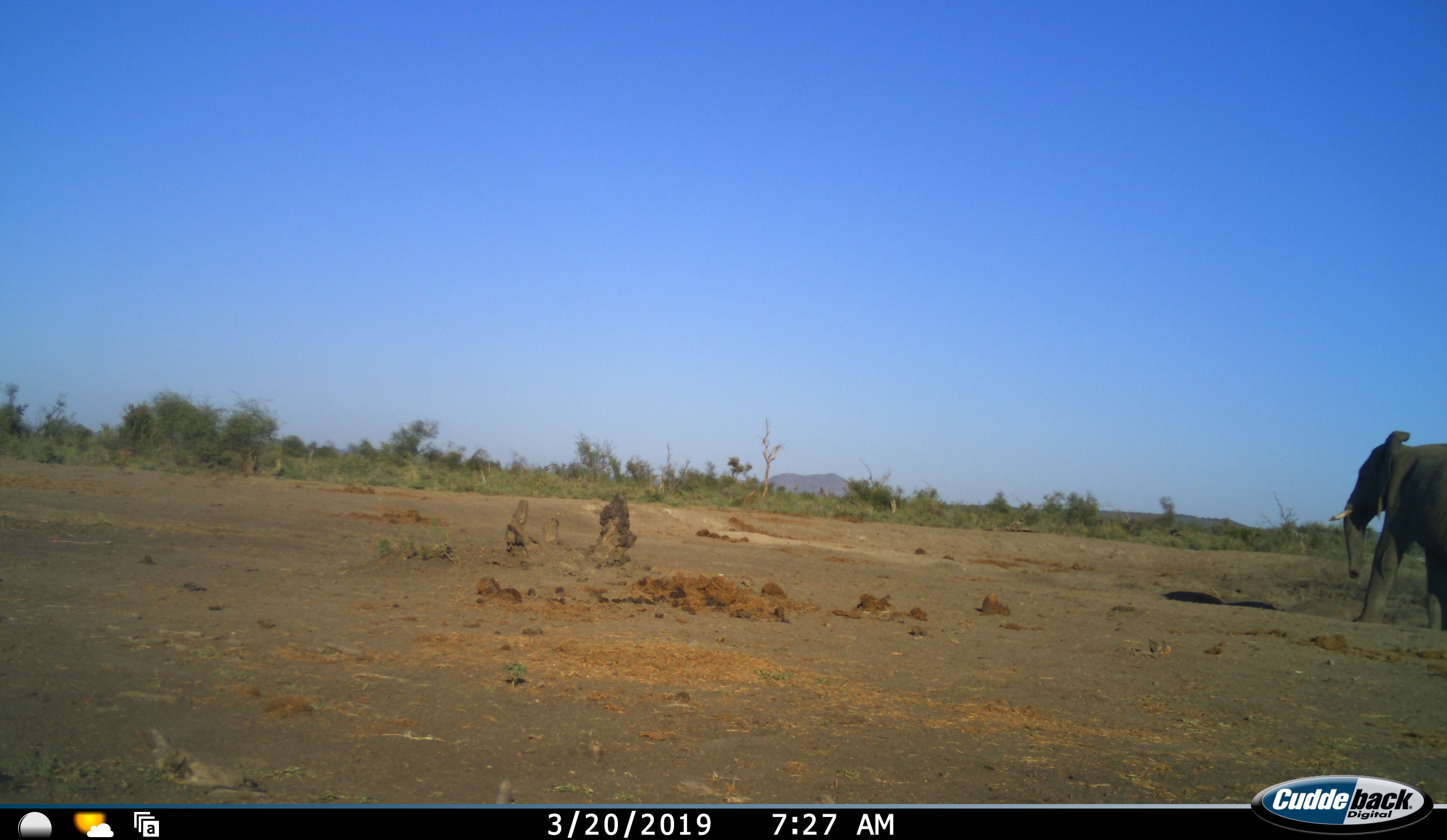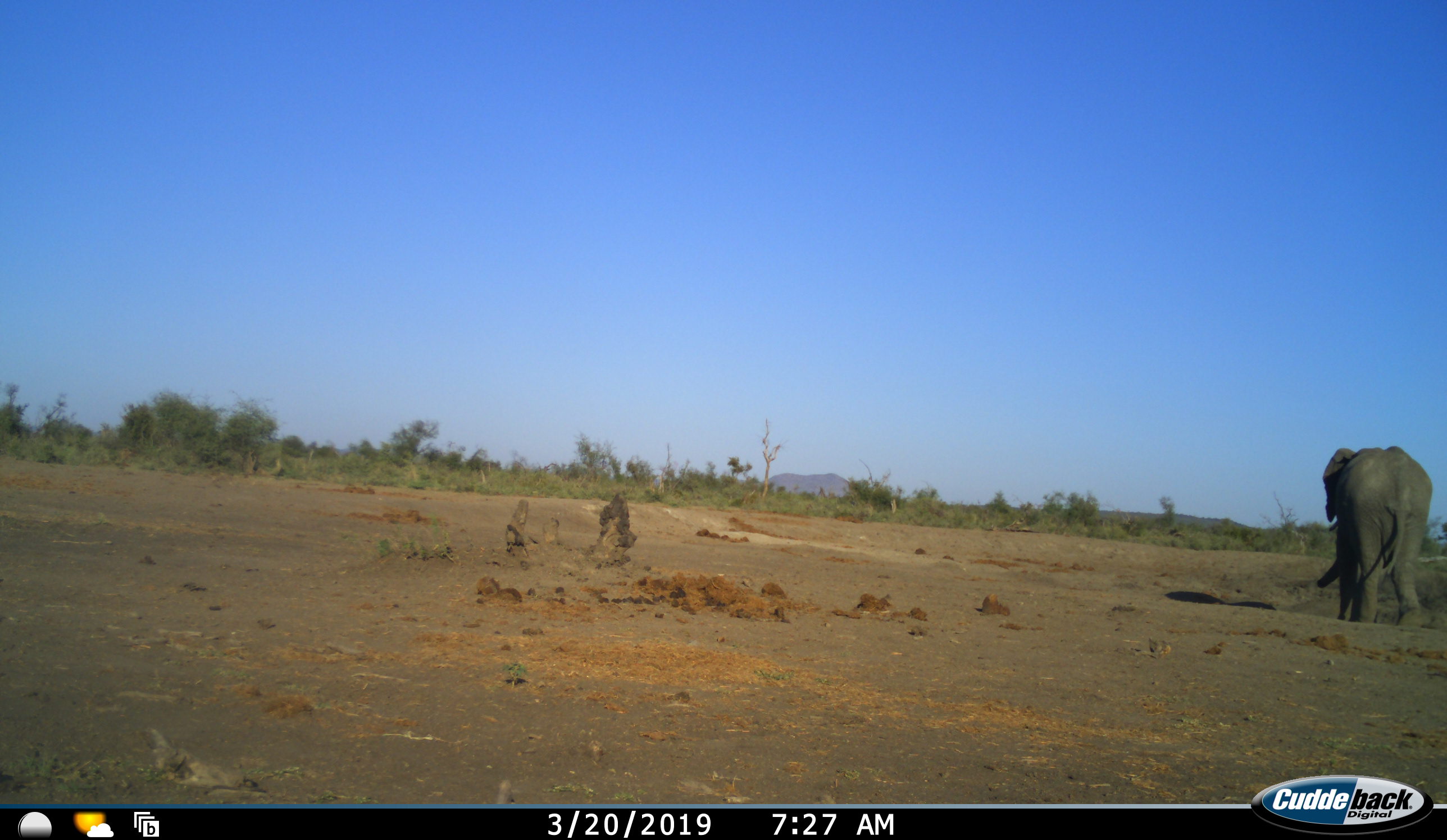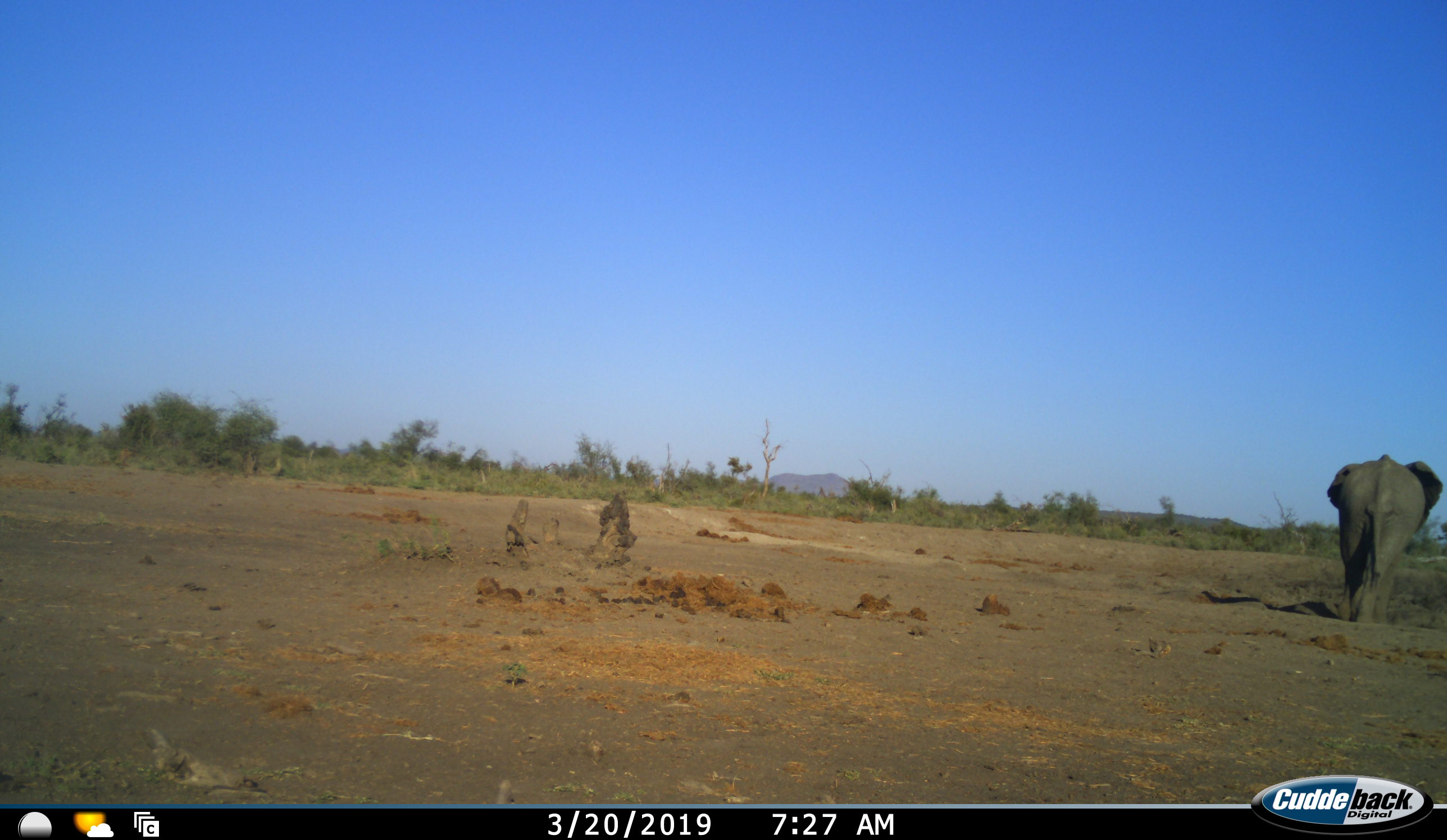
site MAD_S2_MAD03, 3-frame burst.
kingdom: Animalia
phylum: Chordata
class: Mammalia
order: Proboscidea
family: Elephantidae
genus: Loxodonta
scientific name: Loxodonta africana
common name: african bush elephant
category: elephant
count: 1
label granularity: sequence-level